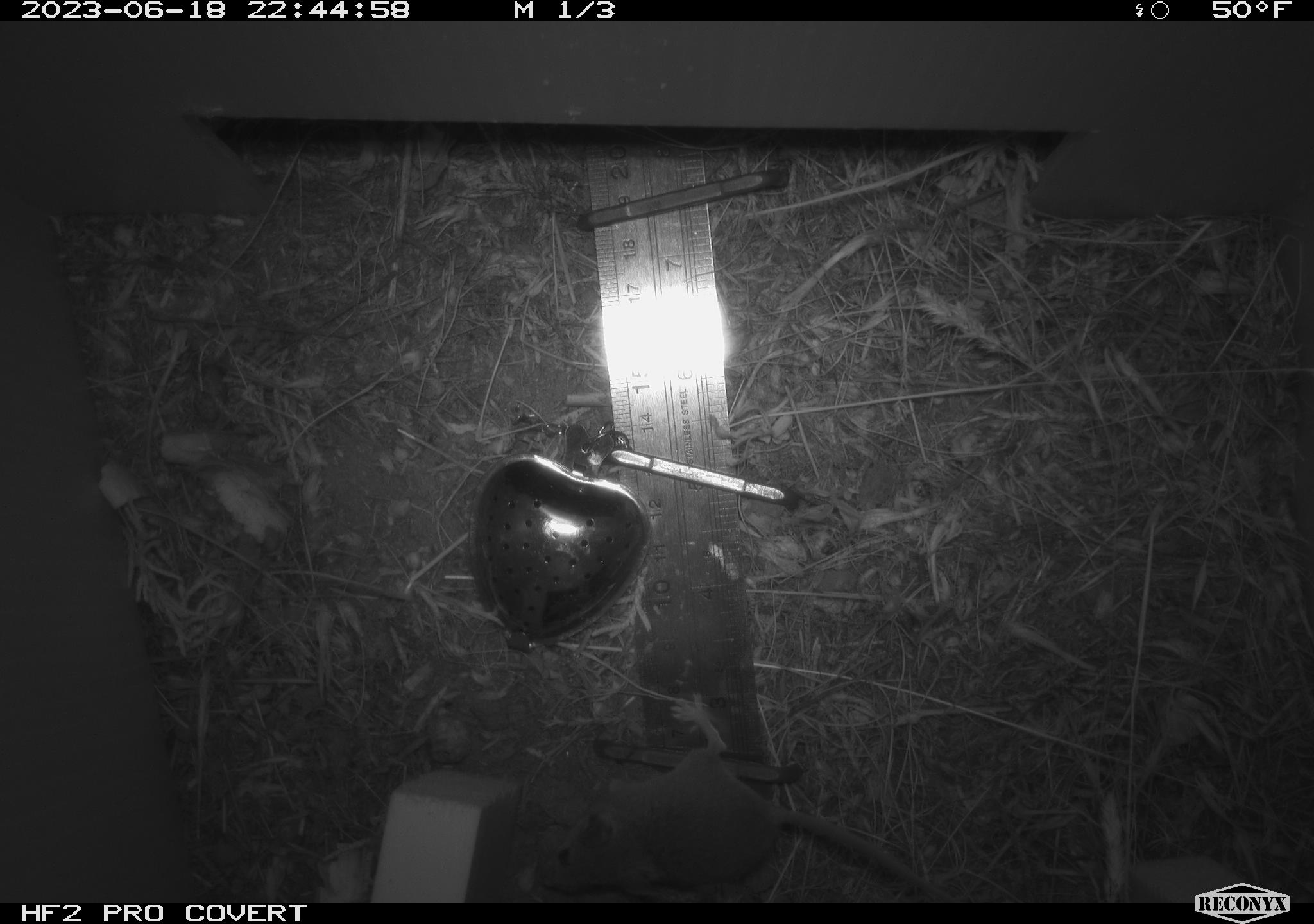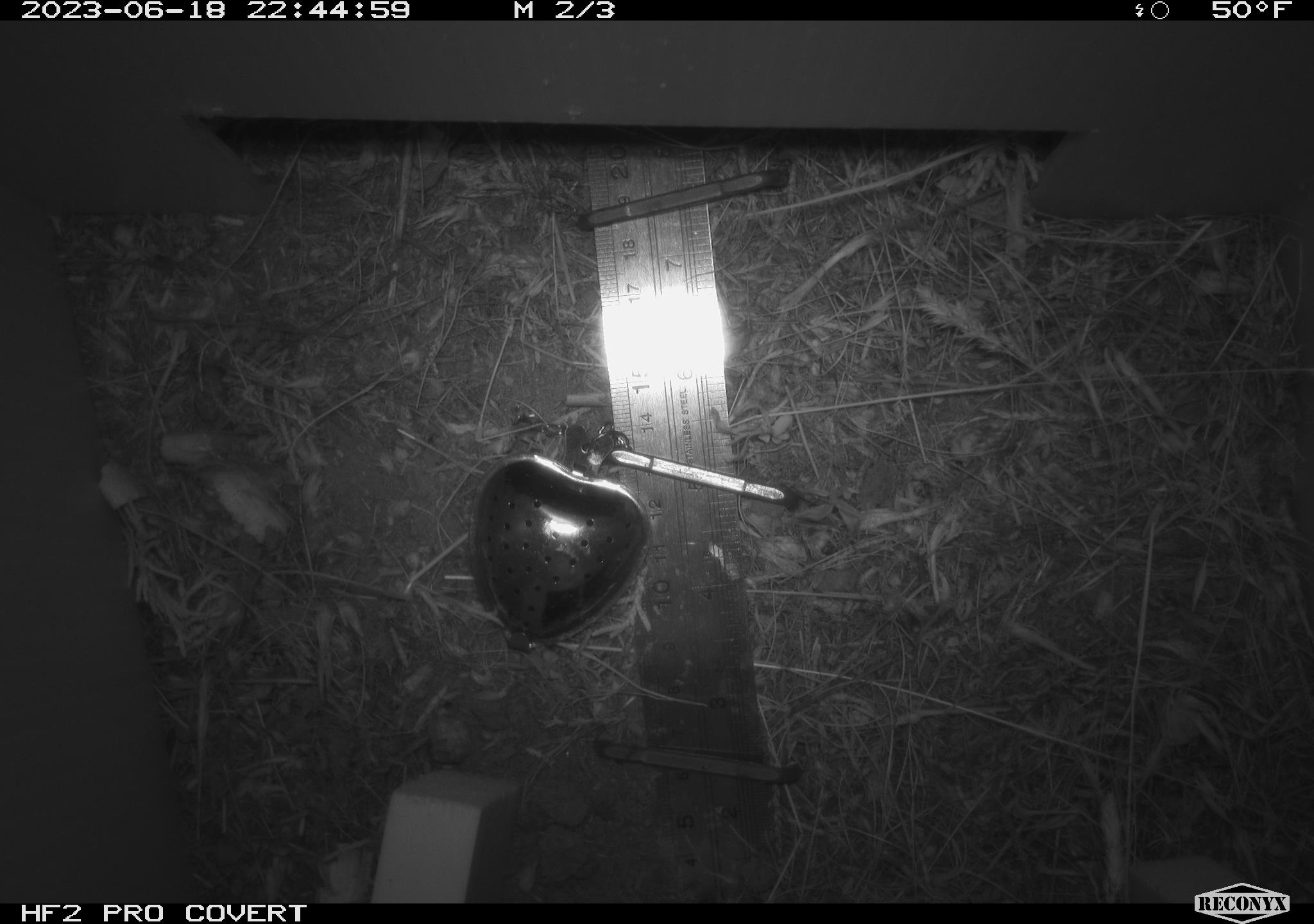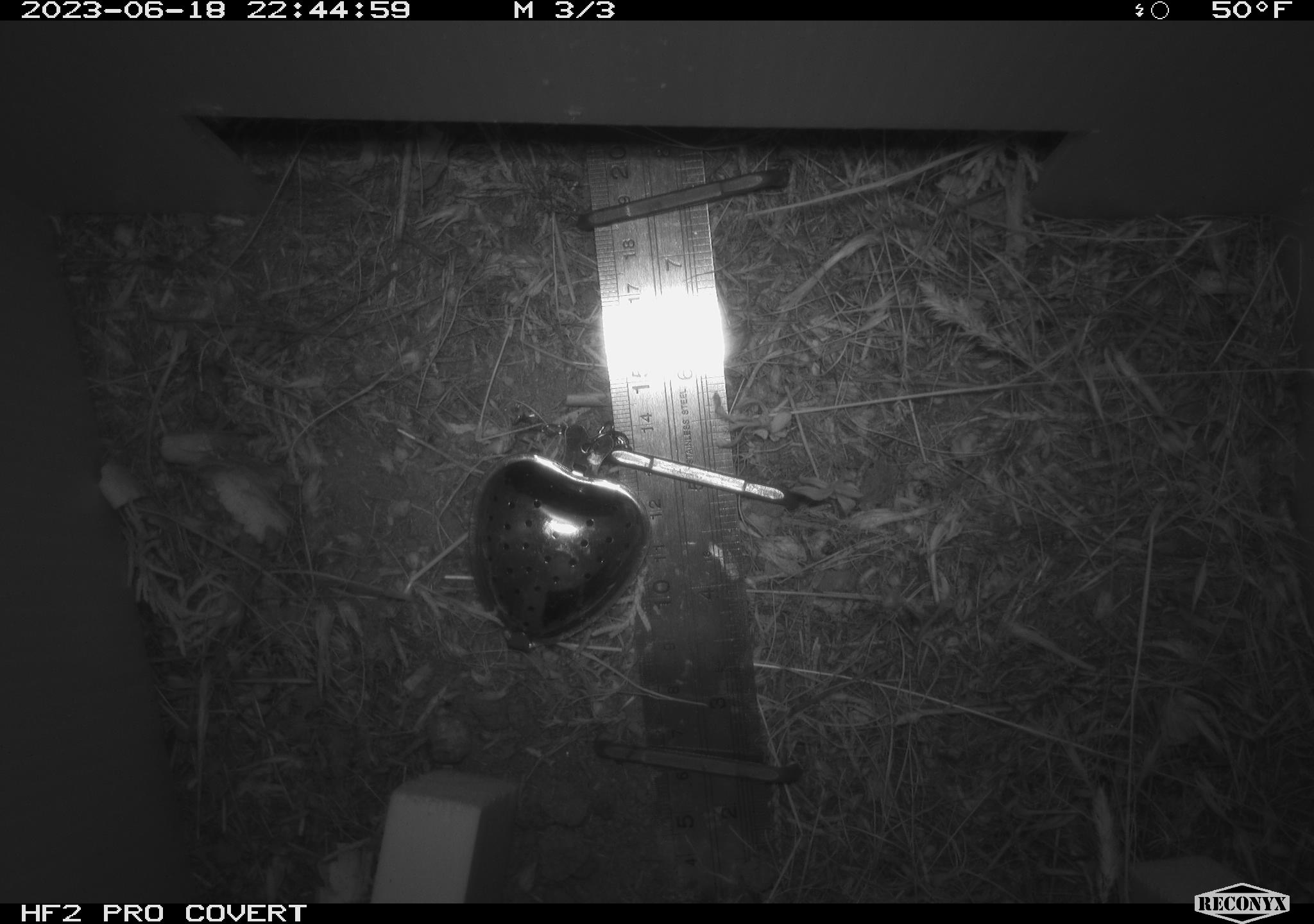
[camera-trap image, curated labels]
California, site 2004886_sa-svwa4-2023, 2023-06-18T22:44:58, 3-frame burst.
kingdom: Animalia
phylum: Chordata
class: Mammalia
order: Rodentia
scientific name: Rodentia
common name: mouse species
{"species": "mouse species (Rodentia)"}